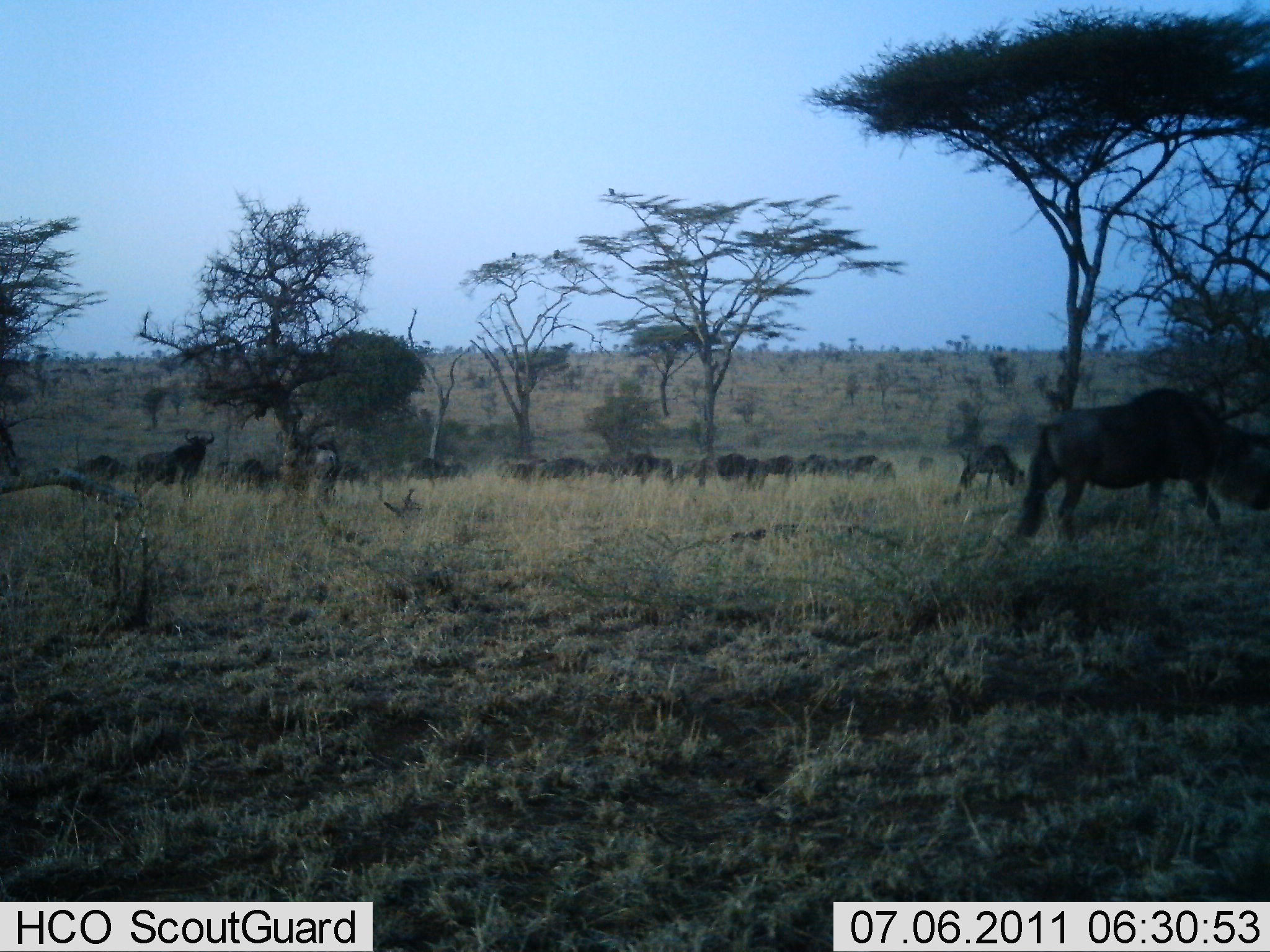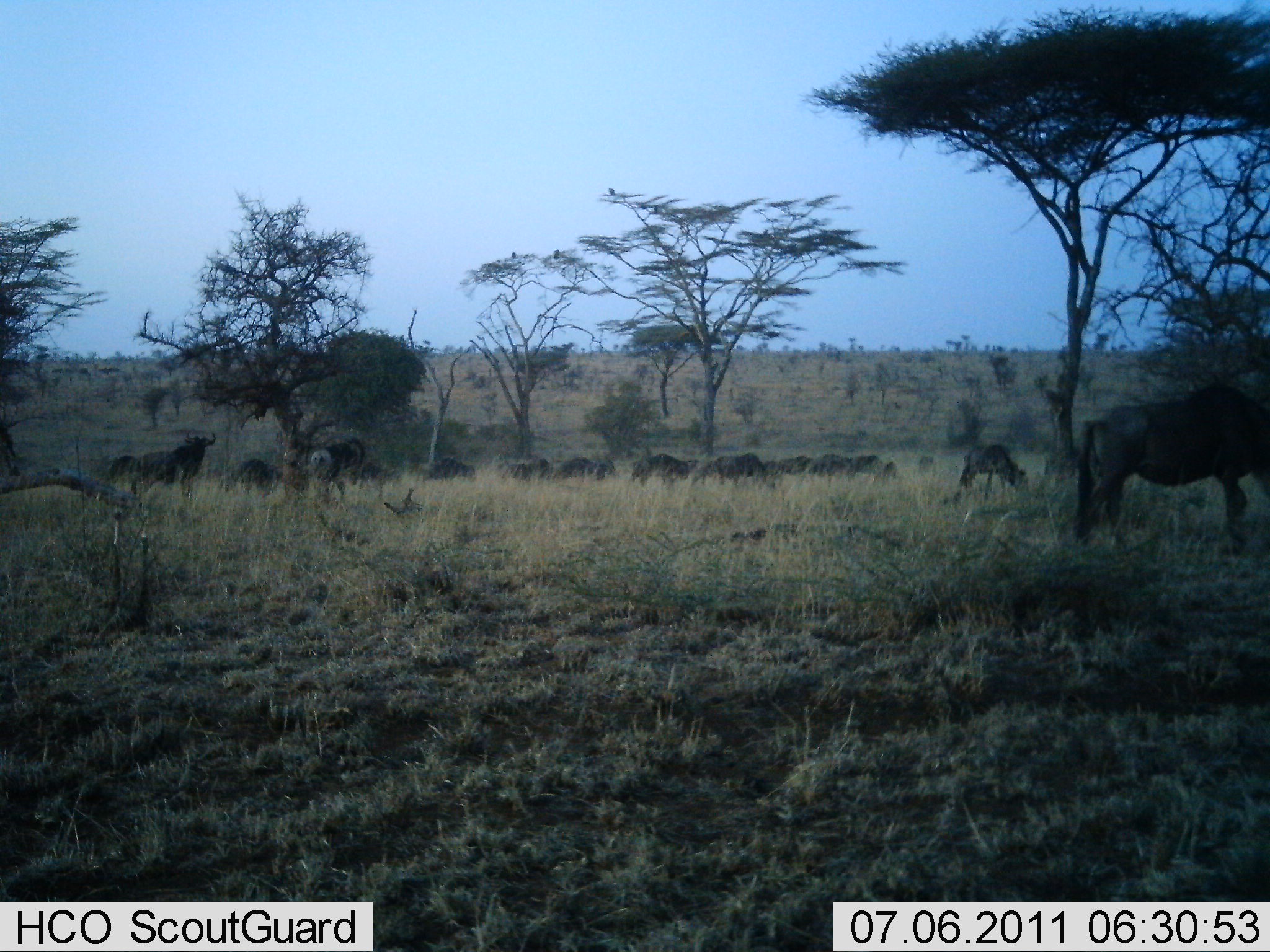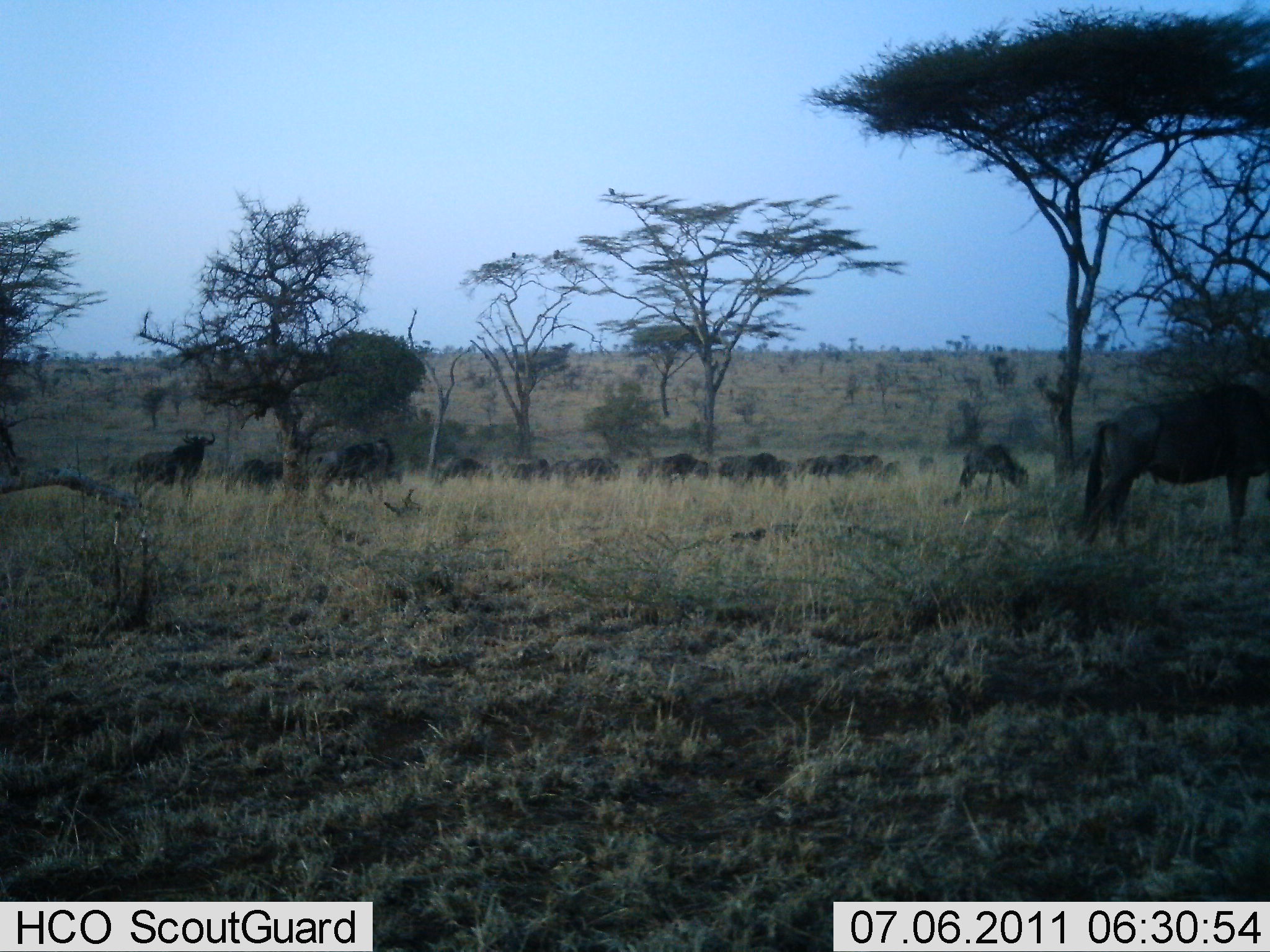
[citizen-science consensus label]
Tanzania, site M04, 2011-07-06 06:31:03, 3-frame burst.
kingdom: Animalia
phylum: Chordata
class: Mammalia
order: Artiodactyla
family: Bovidae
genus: Connochaetes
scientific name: Connochaetes taurinus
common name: blue wildebeest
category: wildebeest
Wildebeest (blue wildebeest) (Connochaetes taurinus), count 11-50. Behavior (volunteer vote fractions): standing 33%, resting 0%, moving 92%, interacting 0%. Young present (vote fraction): 8%. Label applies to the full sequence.